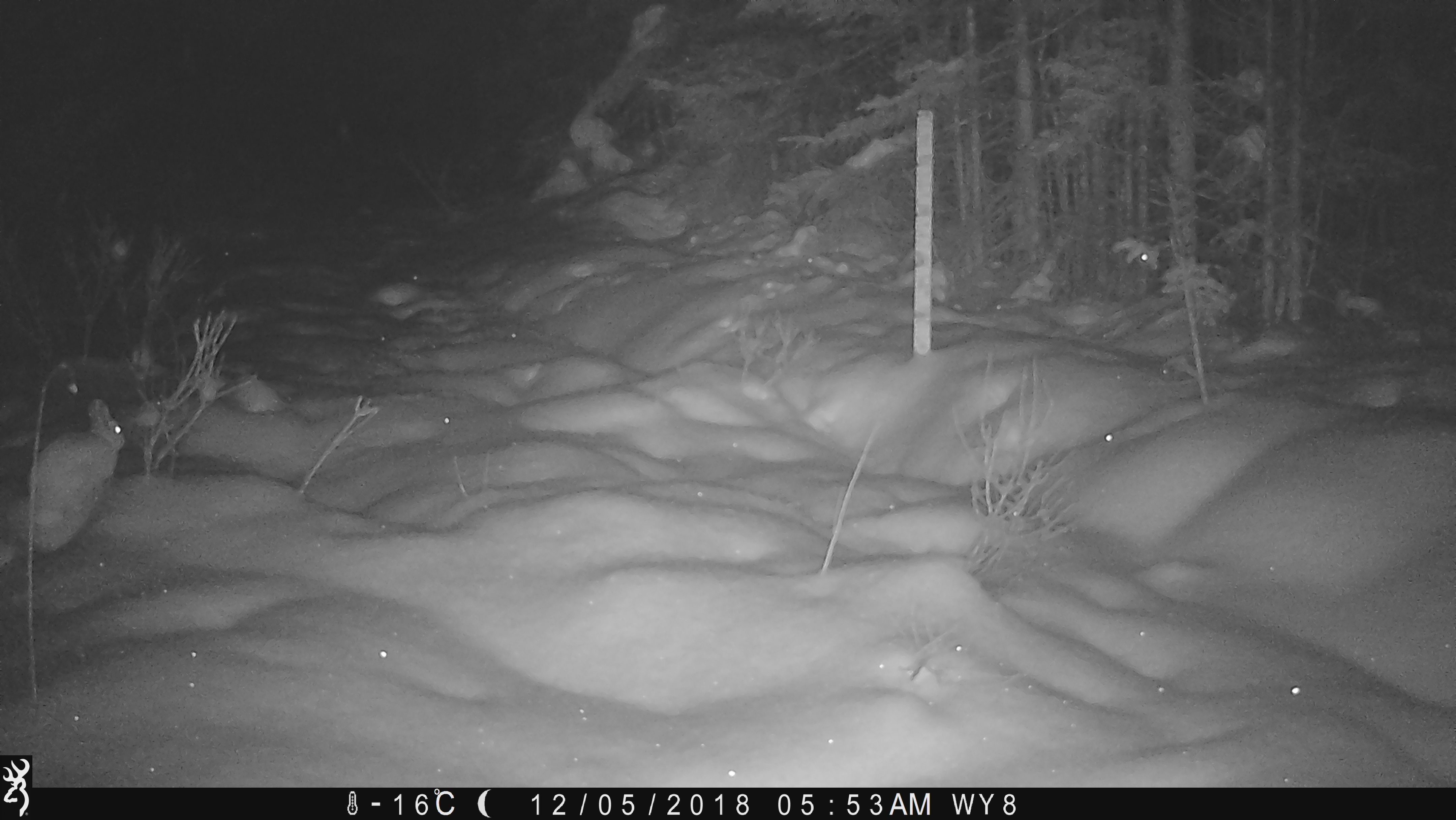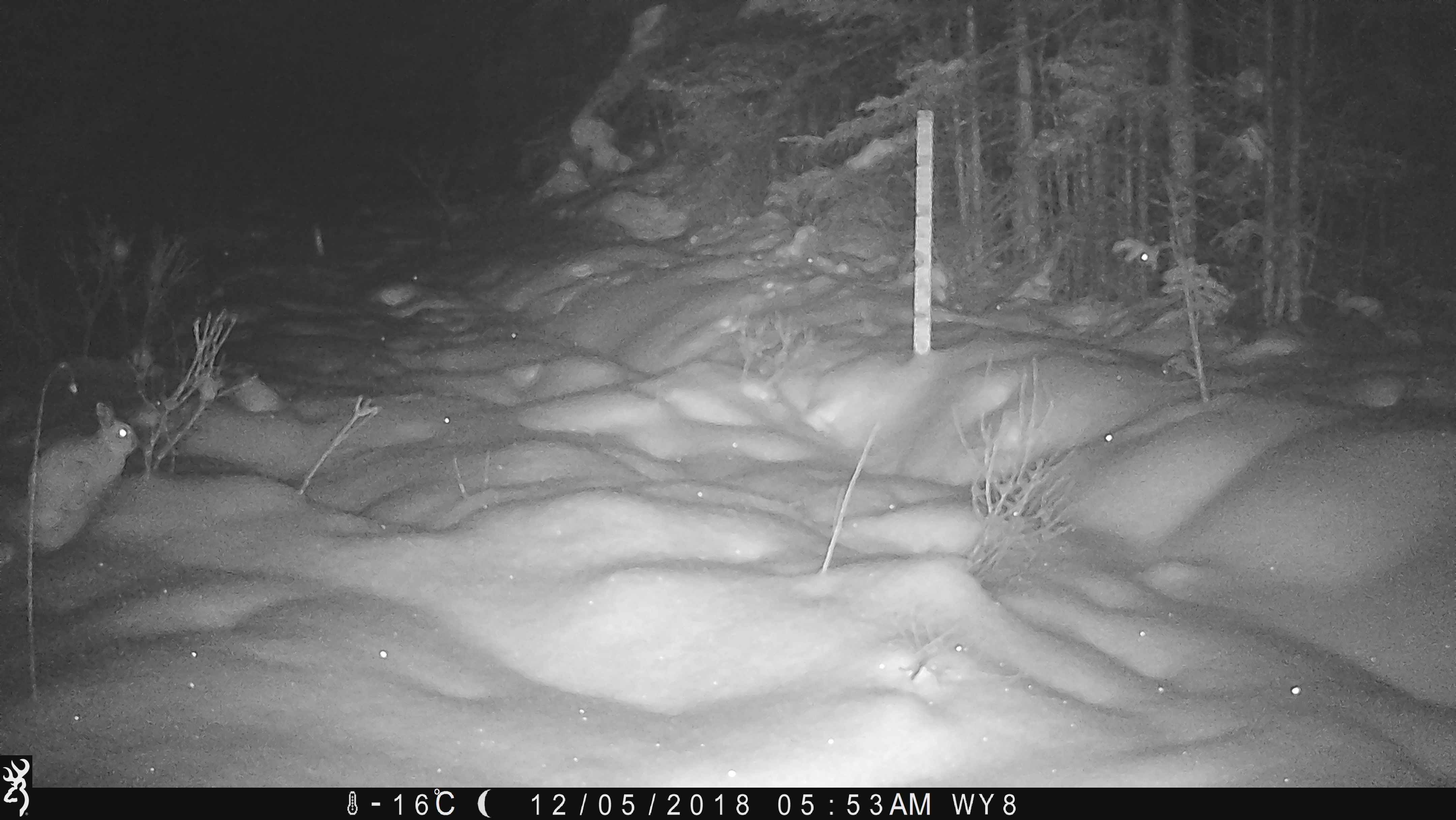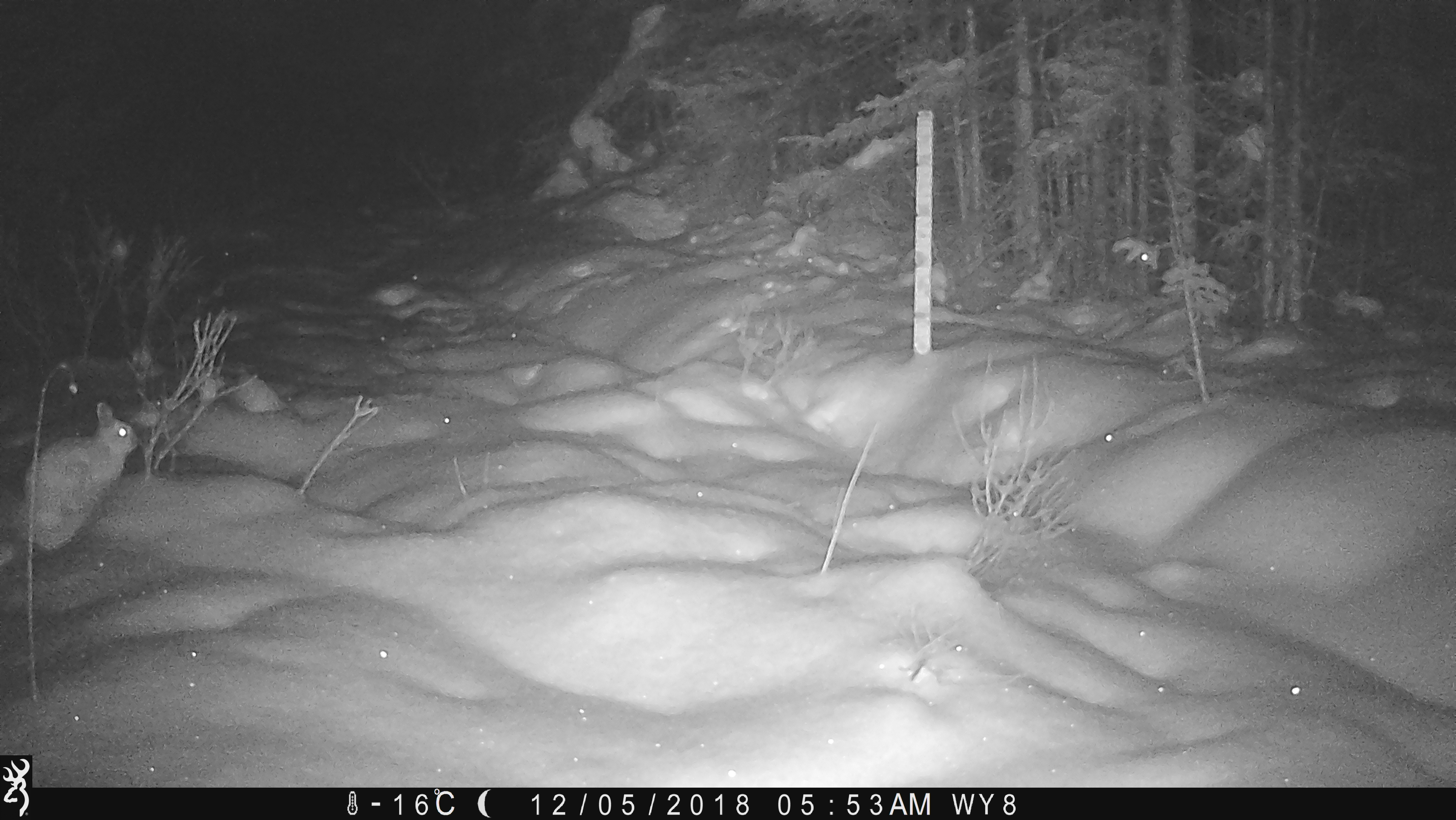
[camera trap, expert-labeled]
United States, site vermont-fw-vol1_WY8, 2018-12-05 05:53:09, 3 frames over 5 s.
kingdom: Animalia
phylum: Chordata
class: Mammalia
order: Lagomorpha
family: Leporidae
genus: Lepus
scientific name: Lepus americanus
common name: snowshoe hare